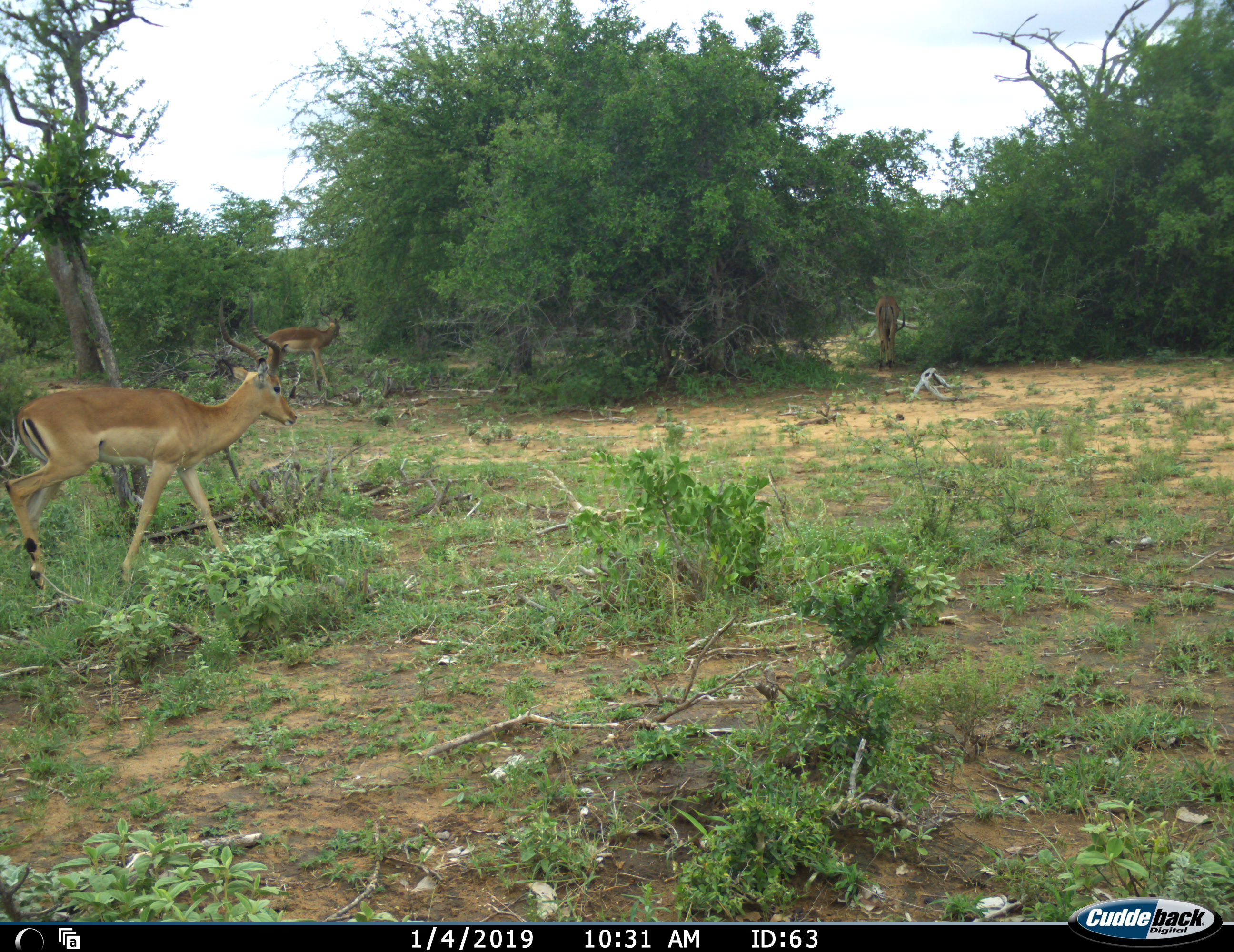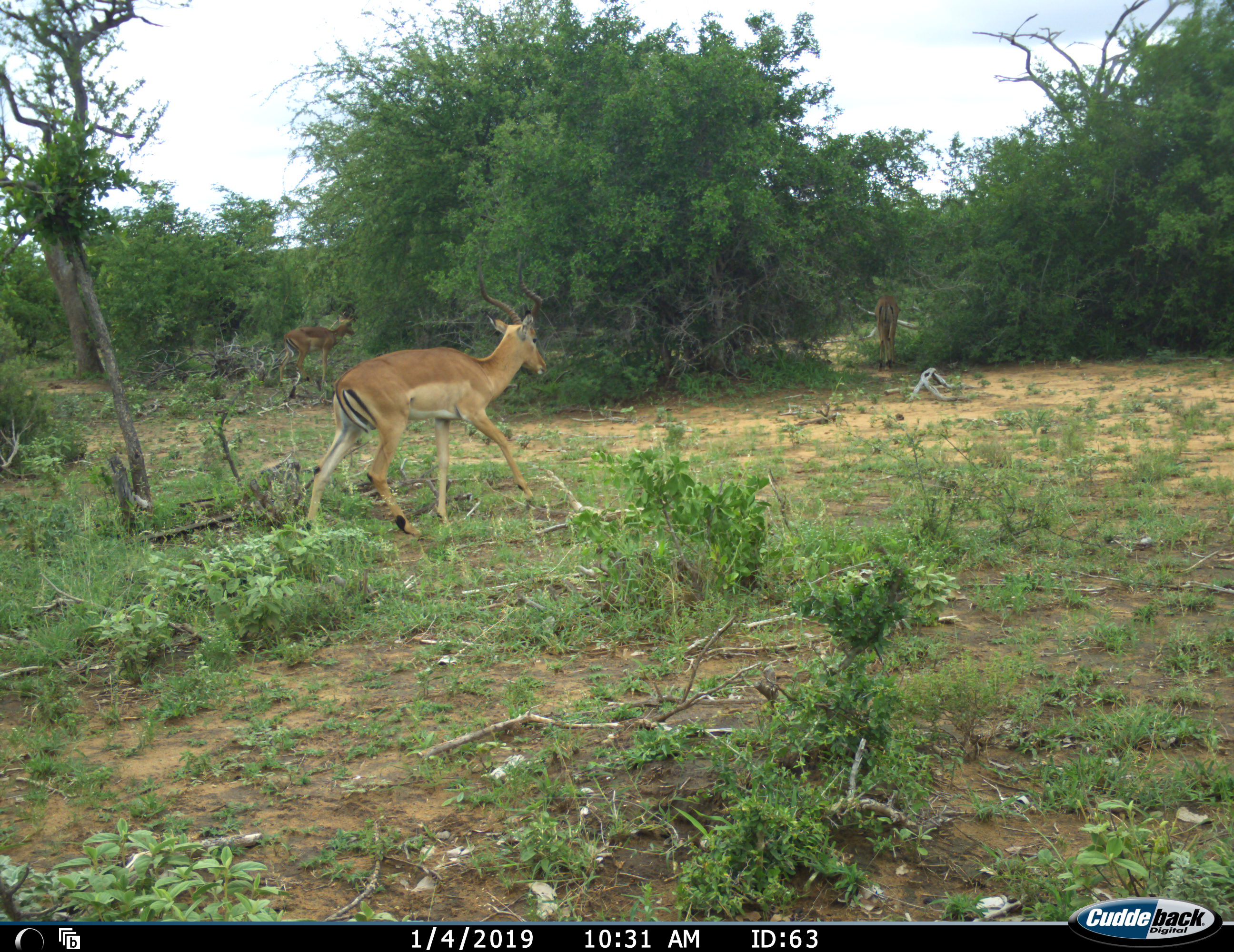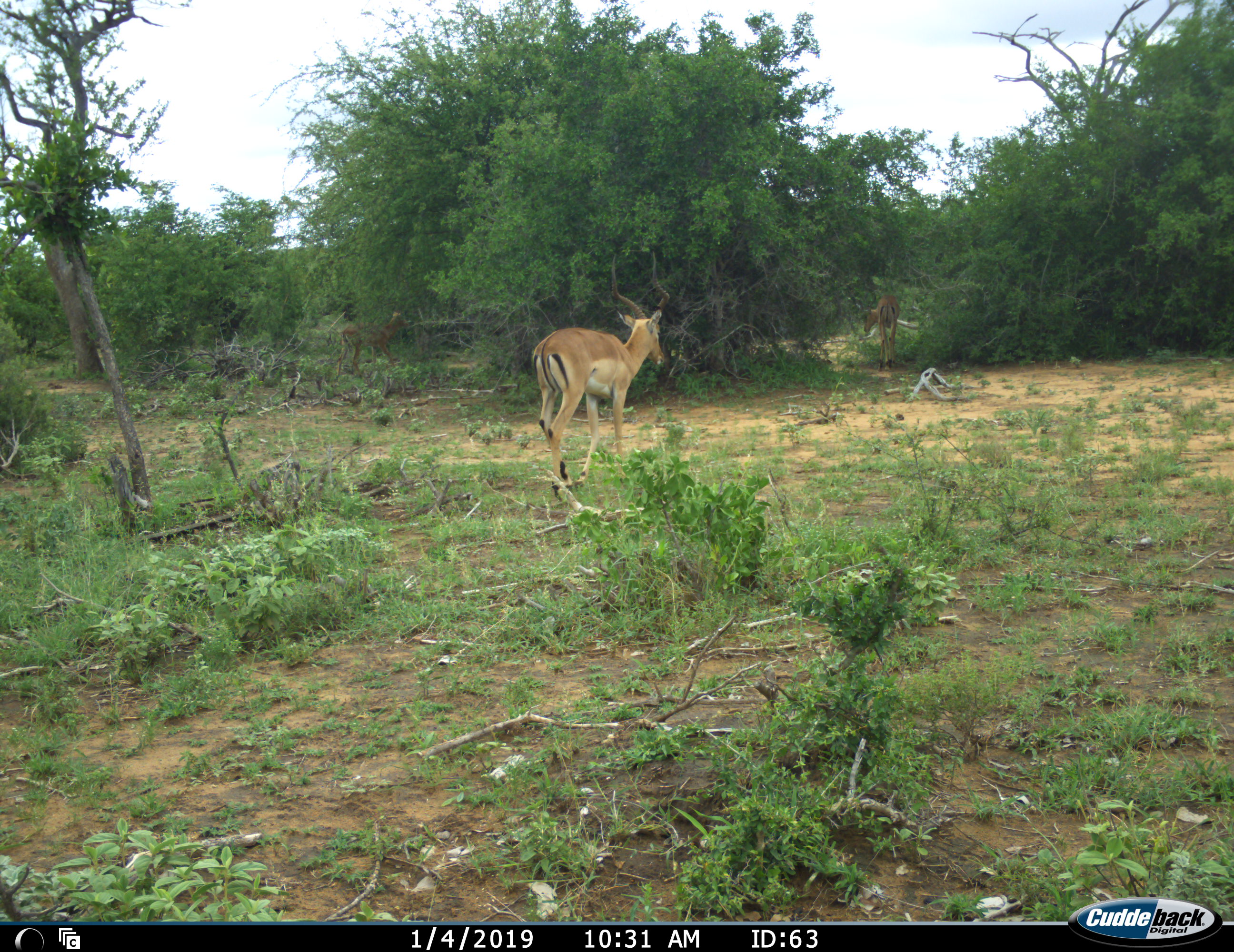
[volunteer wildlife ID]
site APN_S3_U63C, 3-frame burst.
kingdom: Animalia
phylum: Chordata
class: Mammalia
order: Artiodactyla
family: Bovidae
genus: Aepyceros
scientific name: Aepyceros melampus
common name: impala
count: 3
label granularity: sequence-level